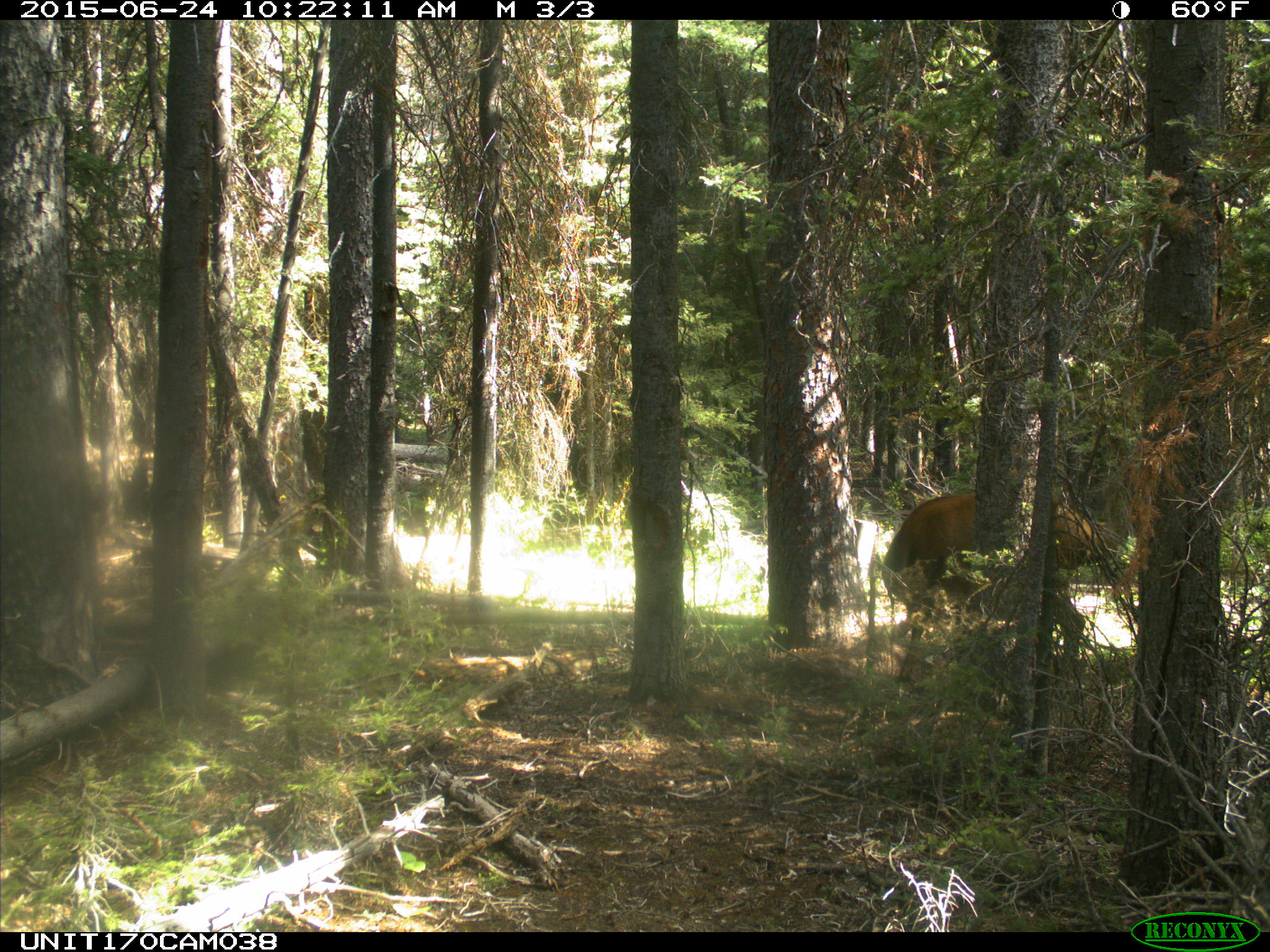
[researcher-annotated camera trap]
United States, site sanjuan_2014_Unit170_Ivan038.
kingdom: Animalia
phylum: Chordata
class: Mammalia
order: Artiodactyla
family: Cervidae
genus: Cervus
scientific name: Cervus elaphus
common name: red deer